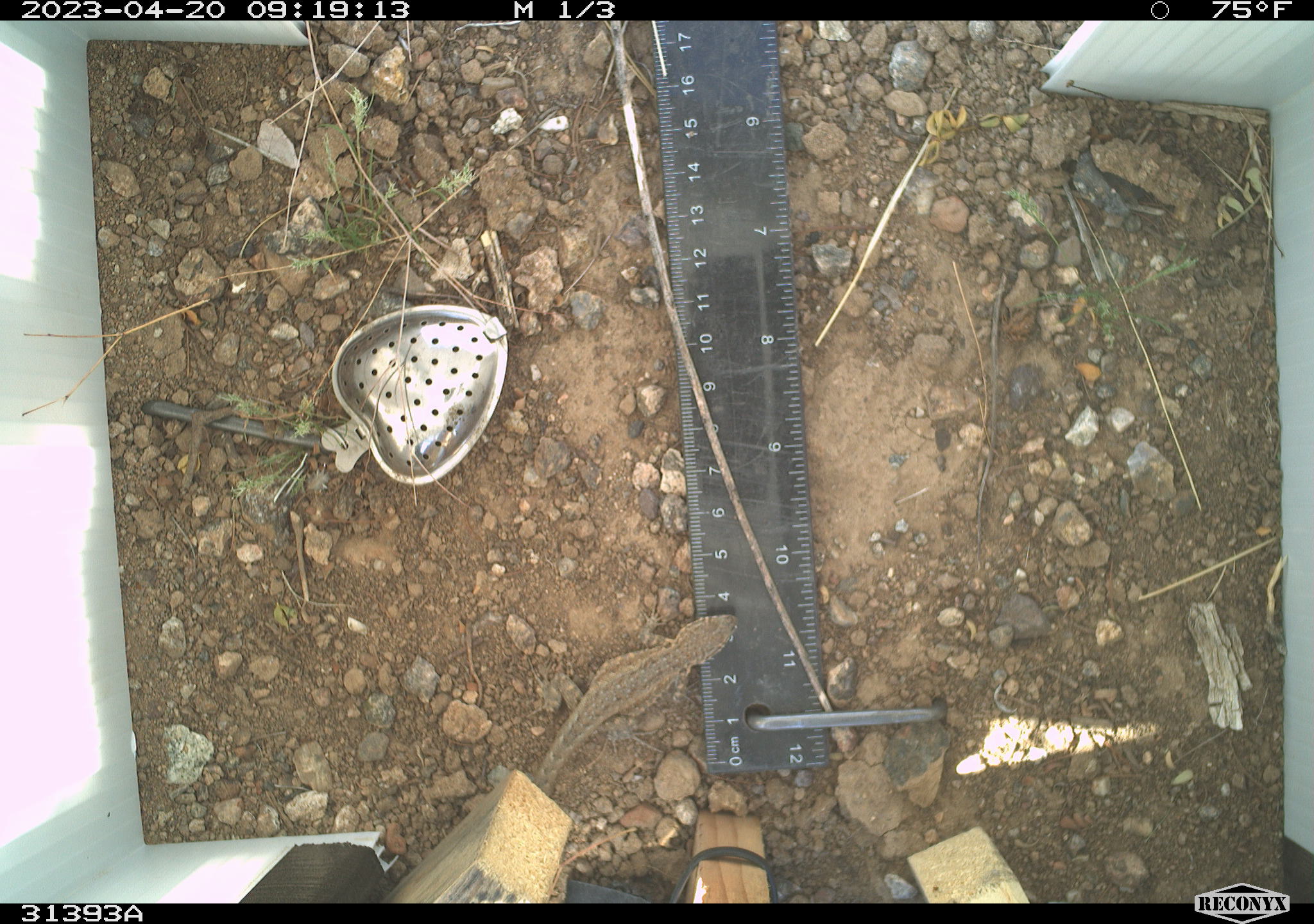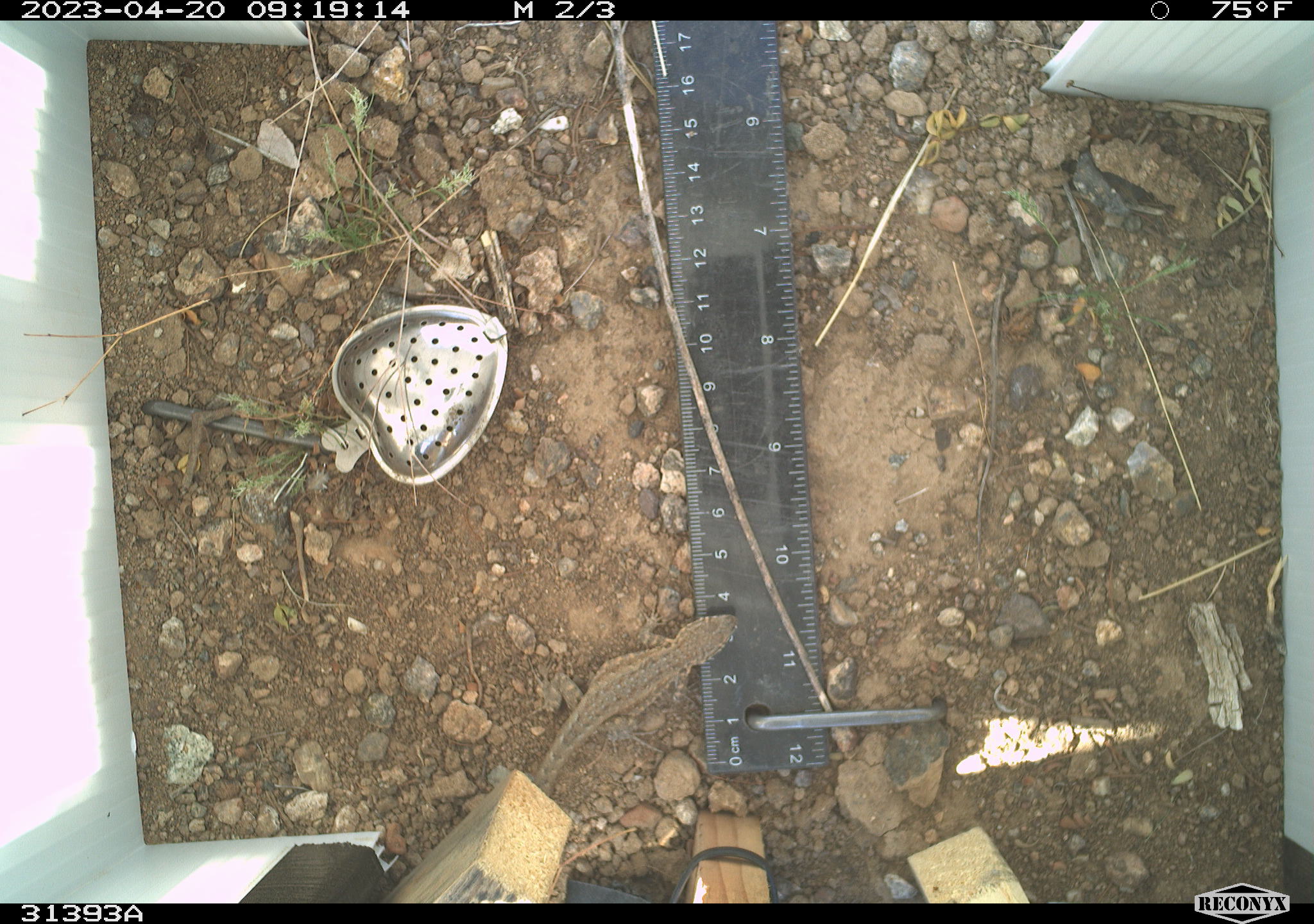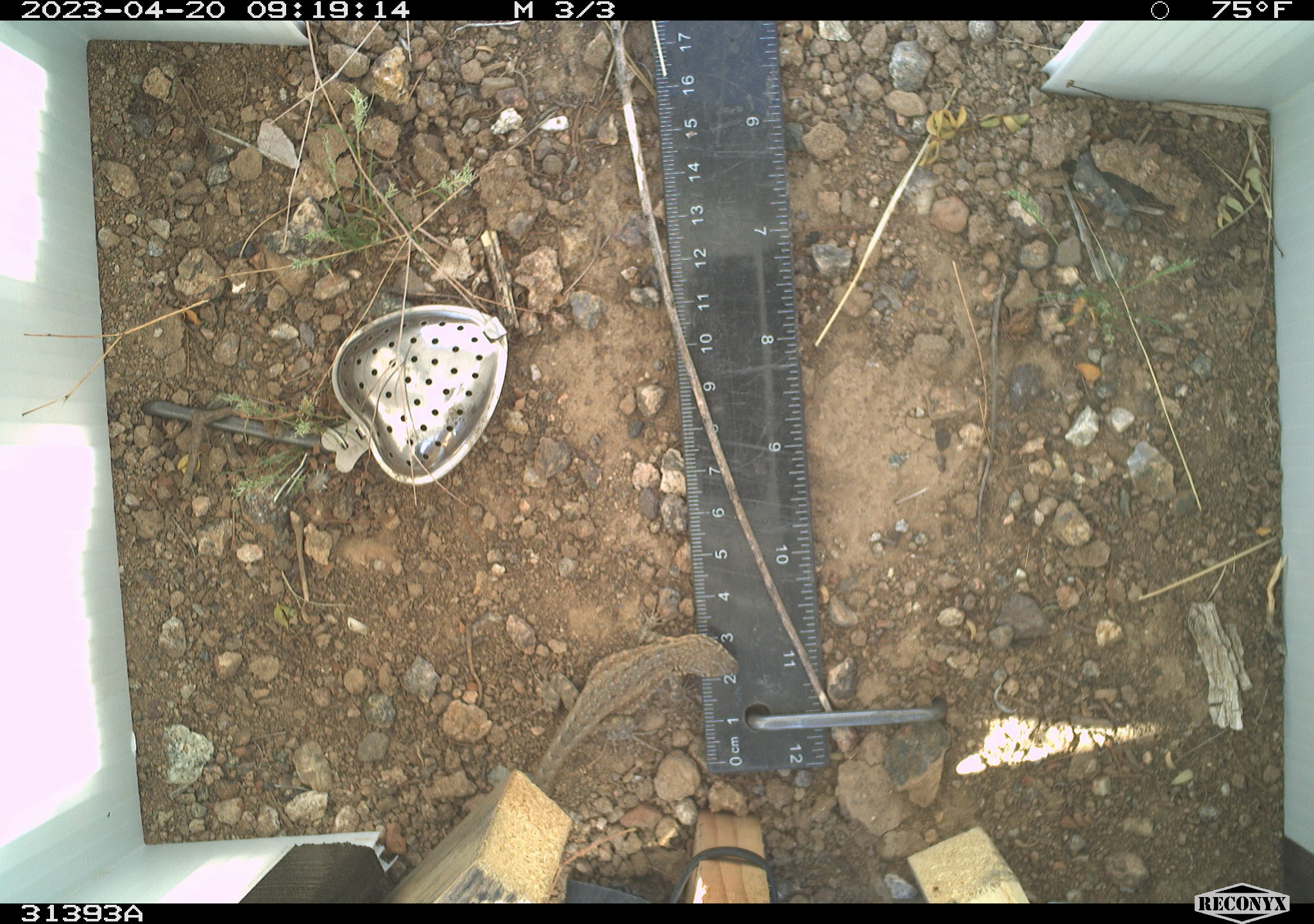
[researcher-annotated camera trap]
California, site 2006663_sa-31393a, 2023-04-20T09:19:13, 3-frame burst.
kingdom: Animalia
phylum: Chordata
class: Reptilia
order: Squamata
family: Phrynosomatidae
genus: Uta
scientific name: Uta stansburiana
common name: common side-blotched lizard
Common side-blotched lizard (Uta stansburiana).